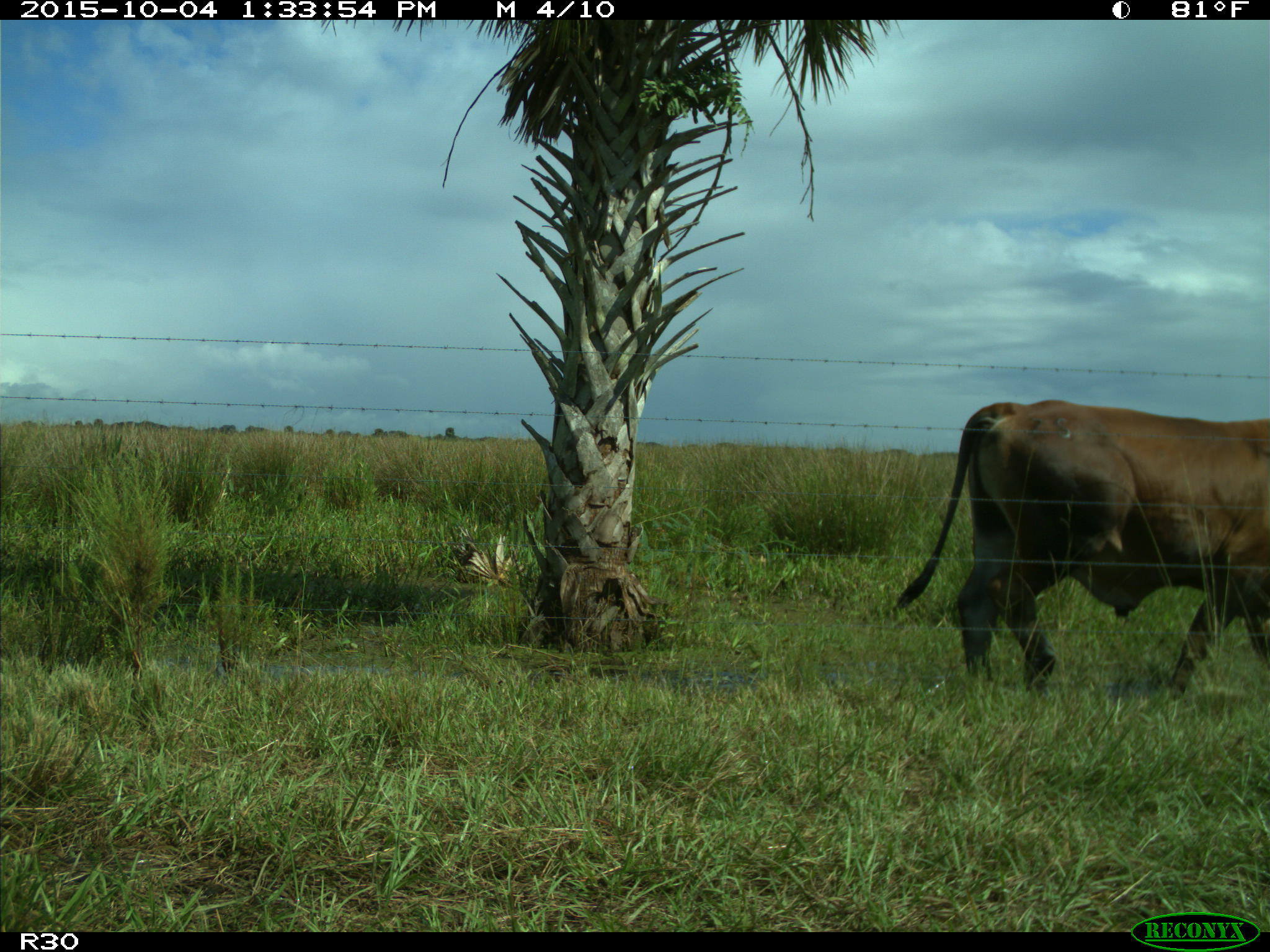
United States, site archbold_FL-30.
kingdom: Animalia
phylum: Chordata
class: Mammalia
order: Artiodactyla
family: Bovidae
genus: Bos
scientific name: Bos taurus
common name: domestic cow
Bos taurus (domestic cow).